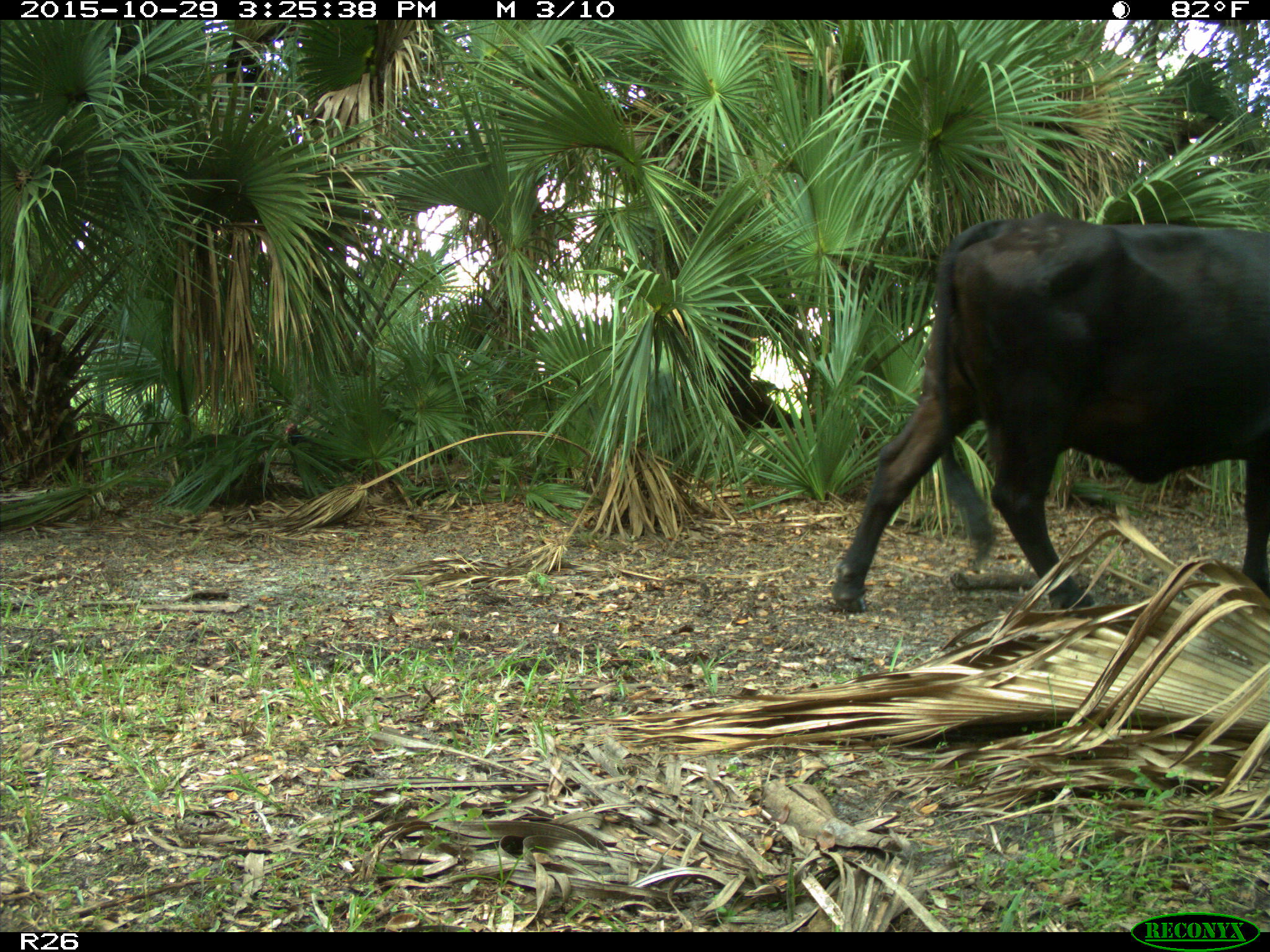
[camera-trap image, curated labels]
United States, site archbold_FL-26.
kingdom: Animalia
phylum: Chordata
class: Mammalia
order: Artiodactyla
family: Bovidae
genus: Bos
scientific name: Bos taurus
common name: domestic cow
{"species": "Bos taurus (domestic cow)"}